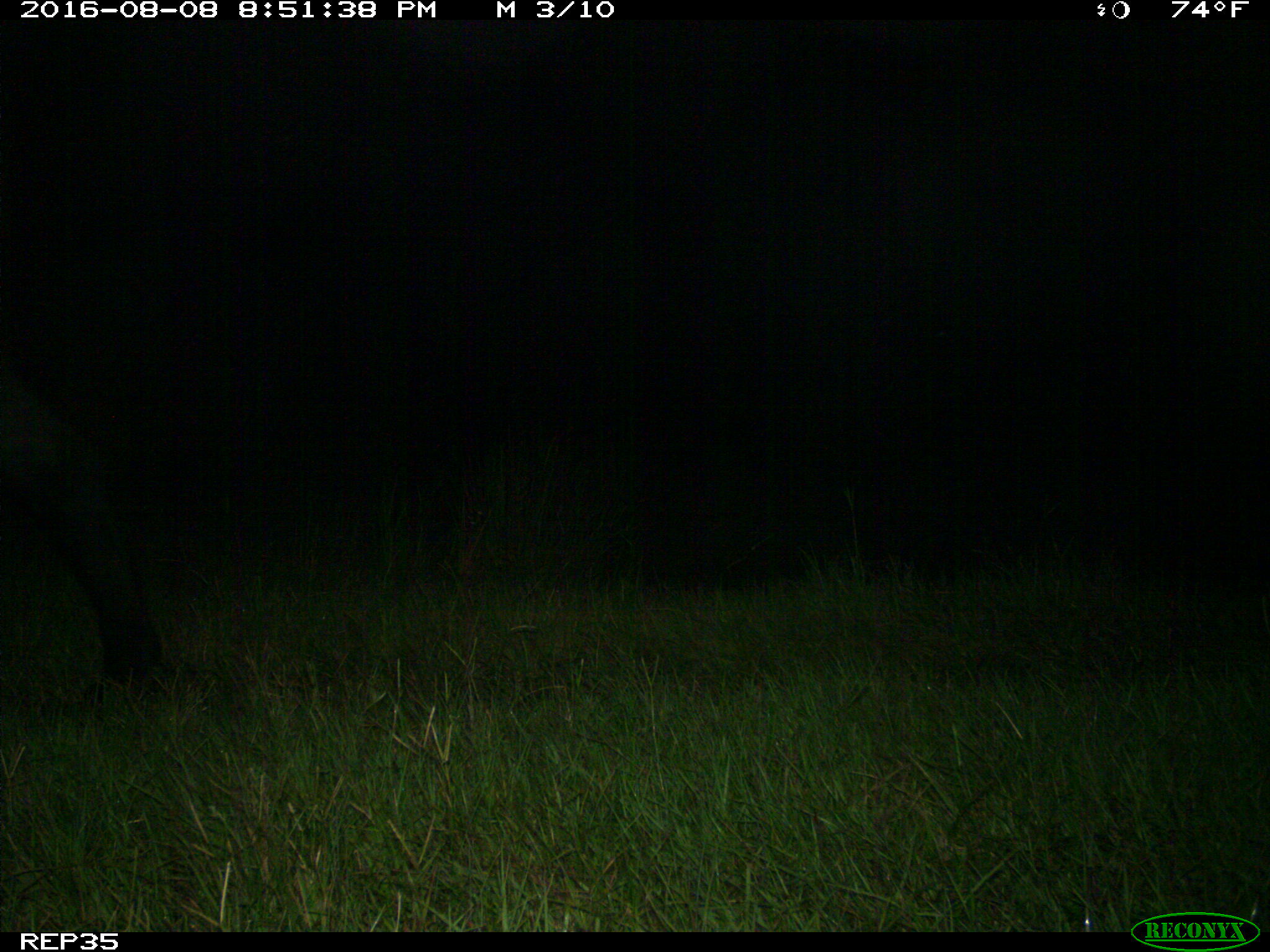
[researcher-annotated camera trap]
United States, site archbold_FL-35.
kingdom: Animalia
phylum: Chordata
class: Mammalia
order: Artiodactyla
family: Bovidae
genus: Bos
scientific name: Bos taurus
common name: domestic cow